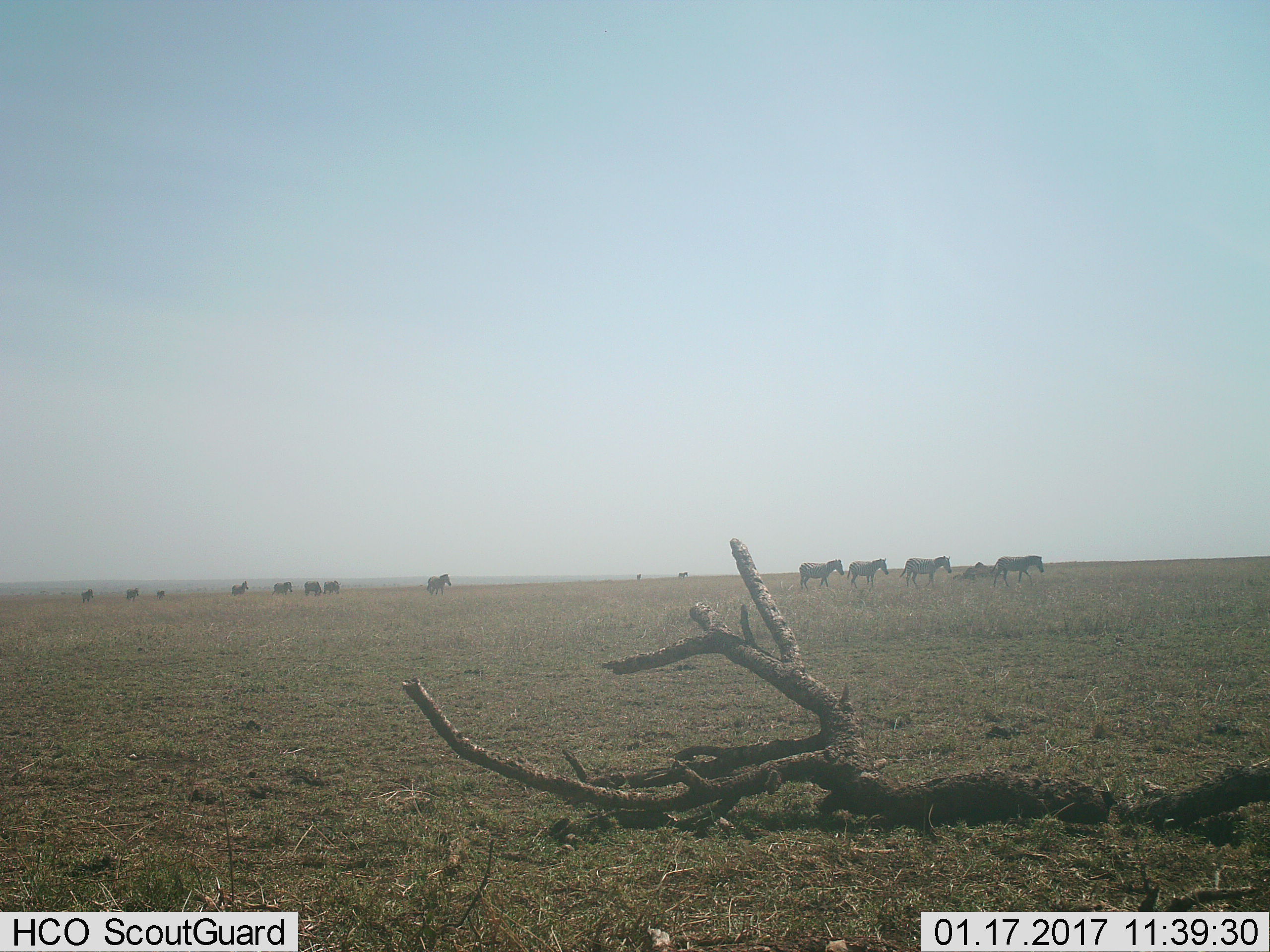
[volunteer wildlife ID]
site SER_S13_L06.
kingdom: Animalia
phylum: Chordata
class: Mammalia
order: Perissodactyla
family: Equidae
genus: Equus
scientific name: Equus quagga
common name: plains zebra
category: zebraplains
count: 11-50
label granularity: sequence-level